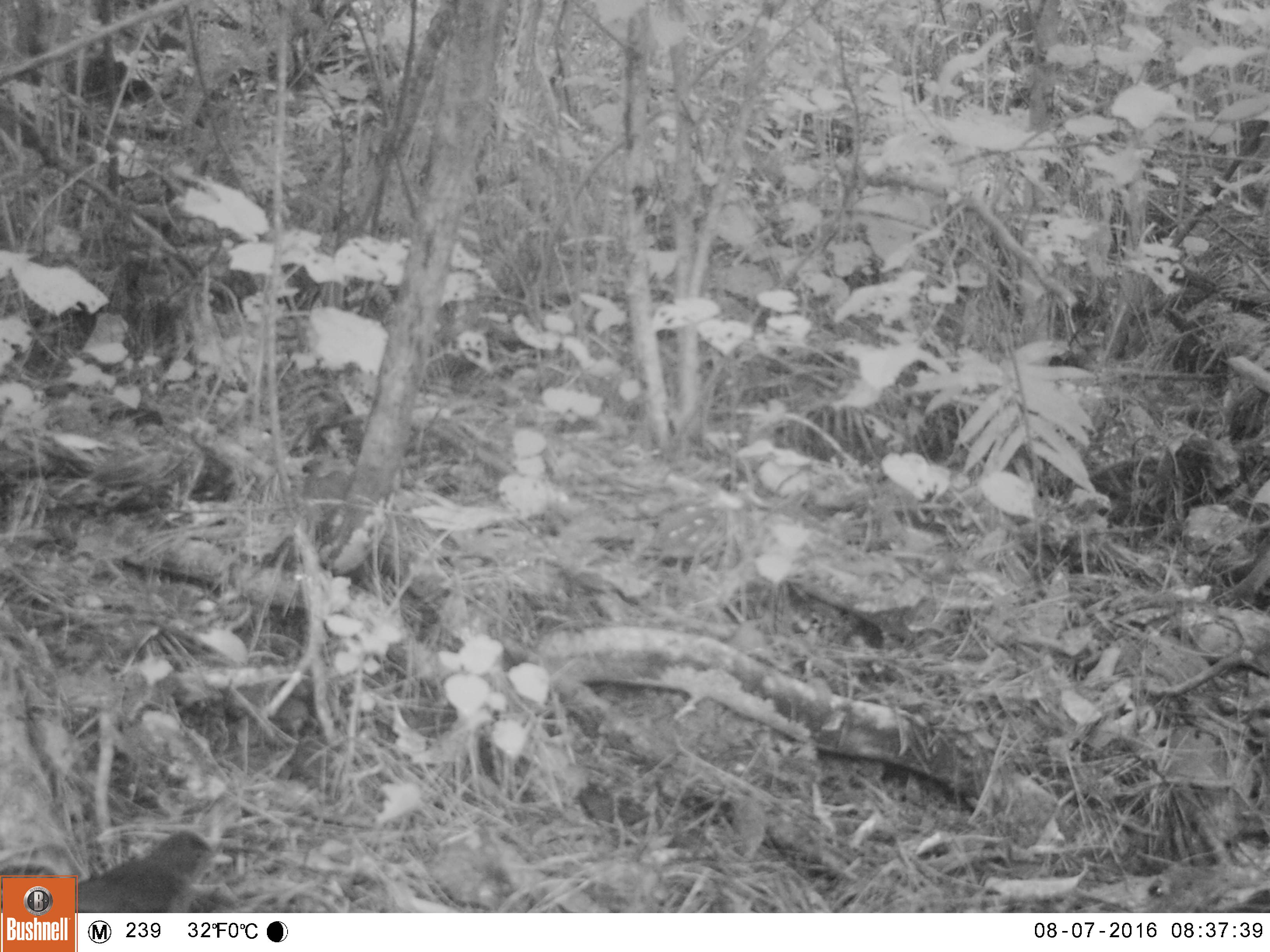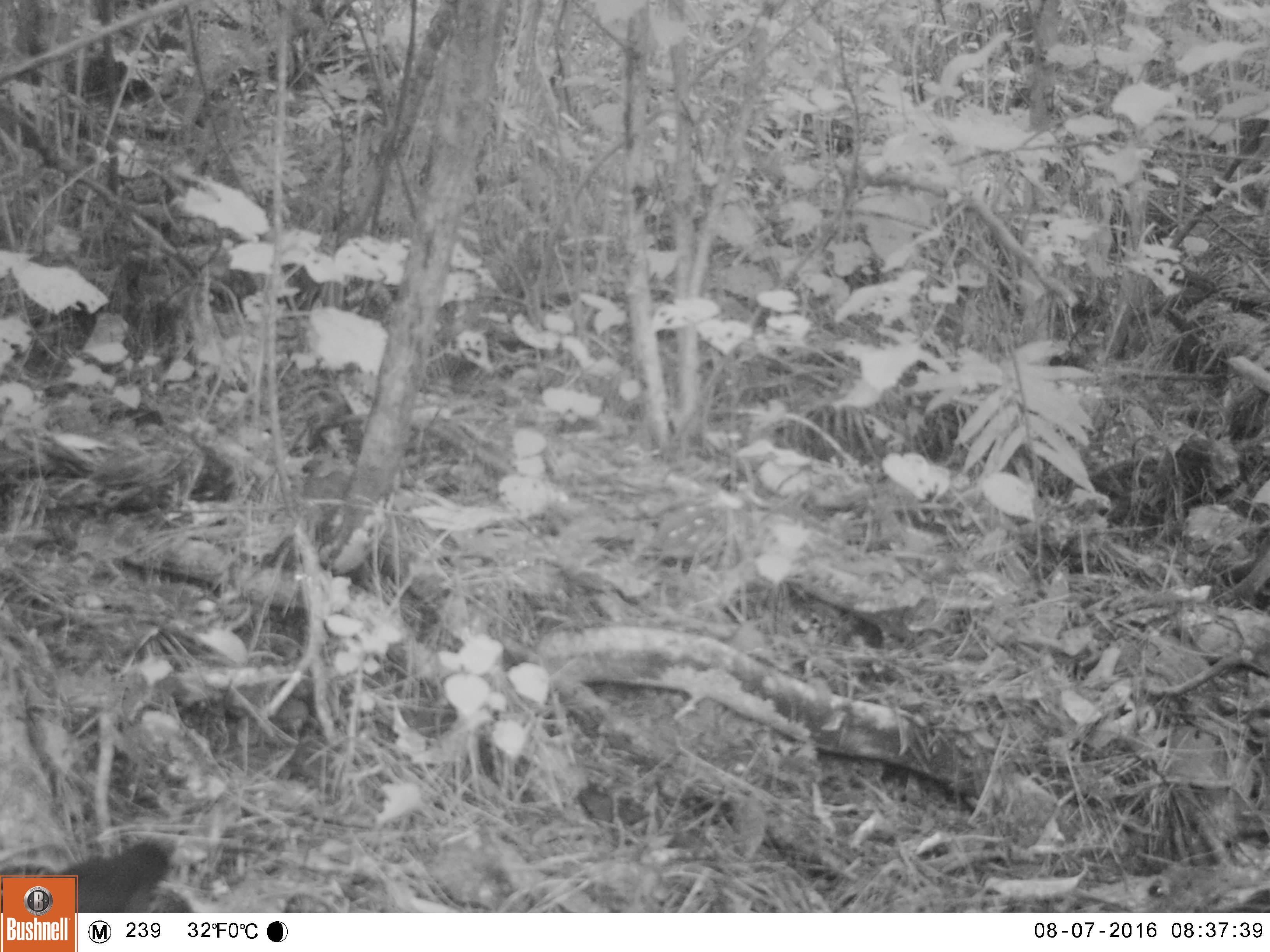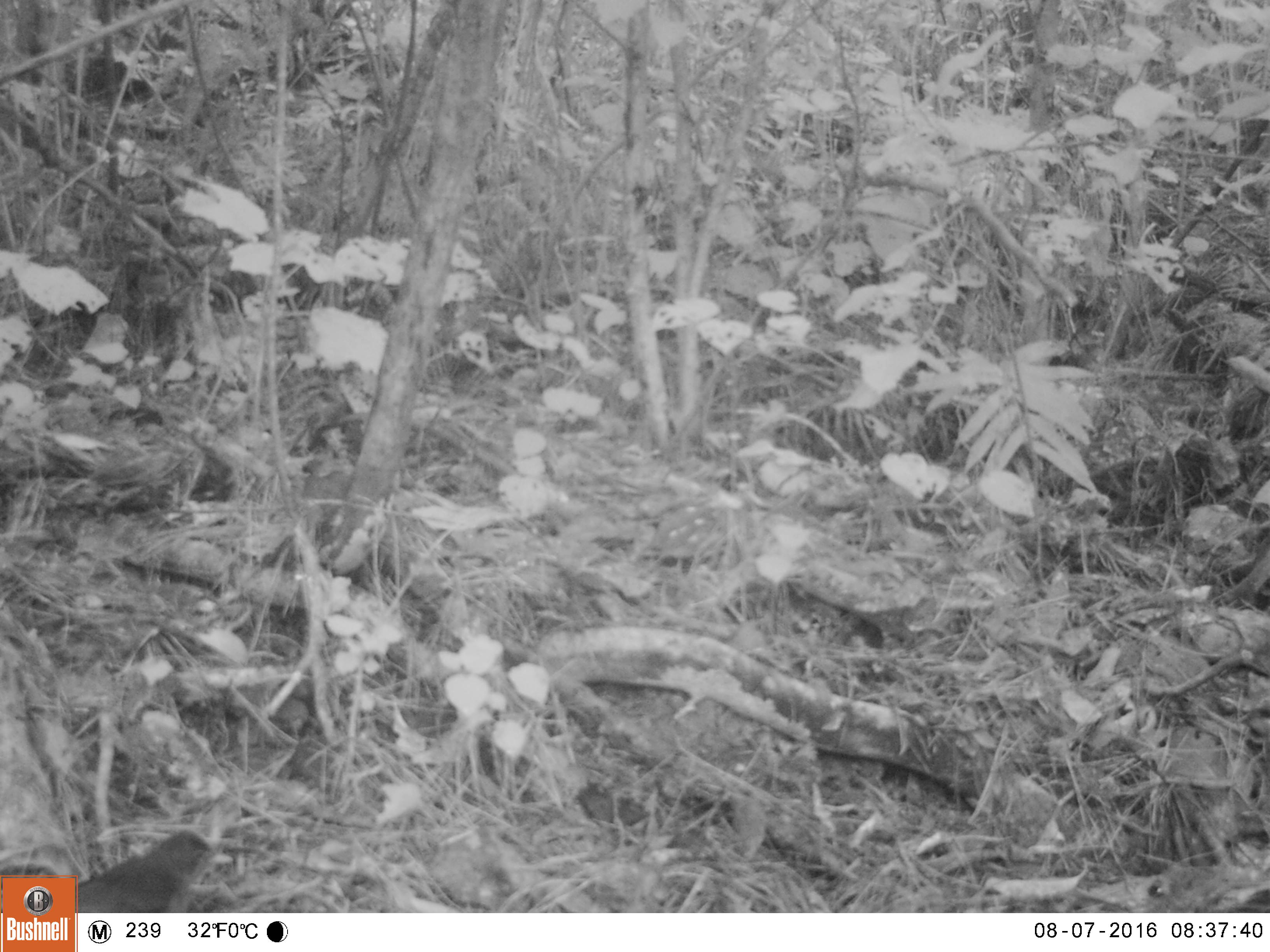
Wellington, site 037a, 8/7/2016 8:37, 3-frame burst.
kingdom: Animalia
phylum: Chordata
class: Aves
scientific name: Aves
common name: bird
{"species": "bird (Aves)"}